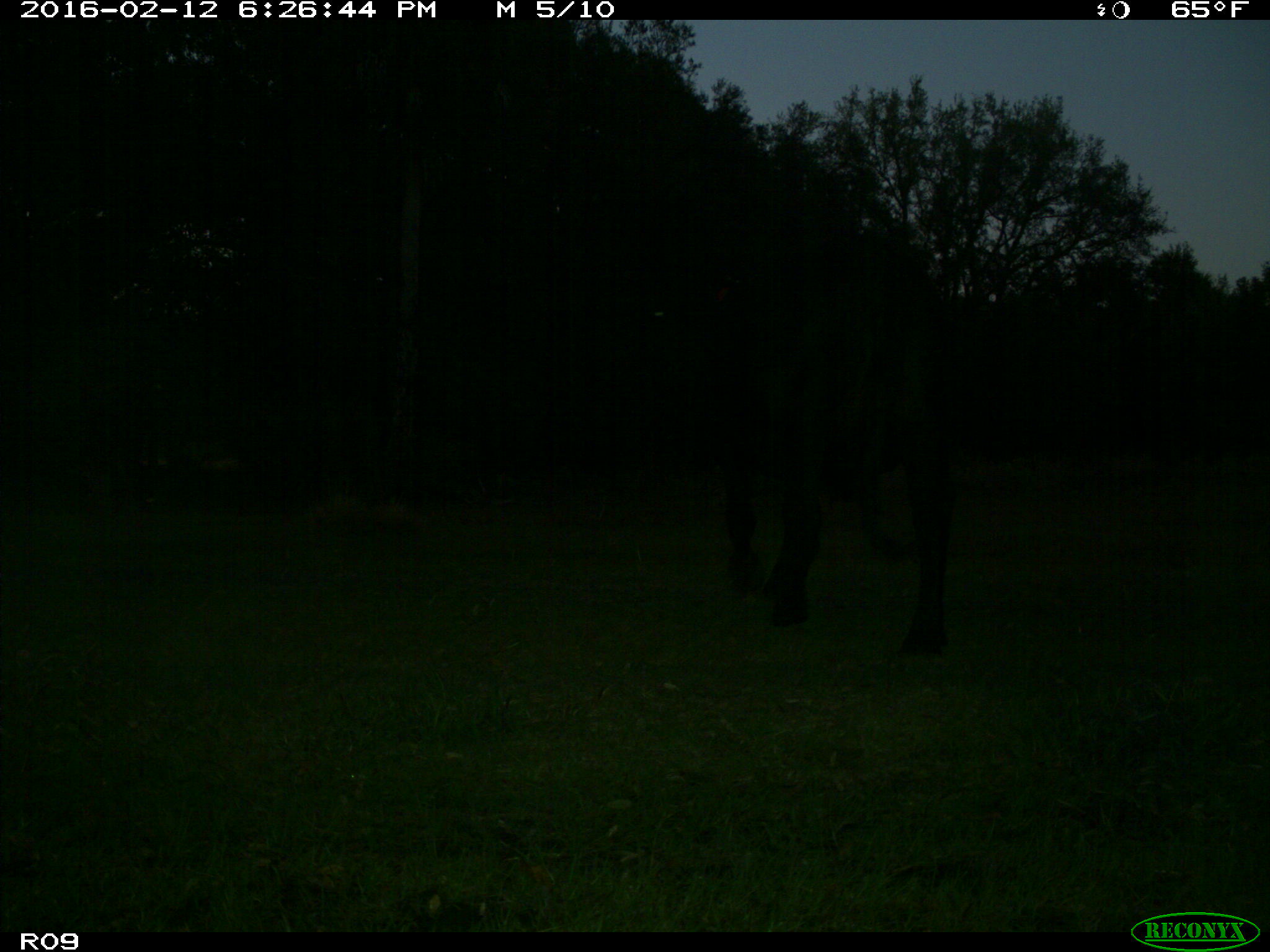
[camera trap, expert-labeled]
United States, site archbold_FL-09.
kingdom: Animalia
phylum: Chordata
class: Mammalia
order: Artiodactyla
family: Bovidae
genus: Bos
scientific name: Bos taurus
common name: domestic cow